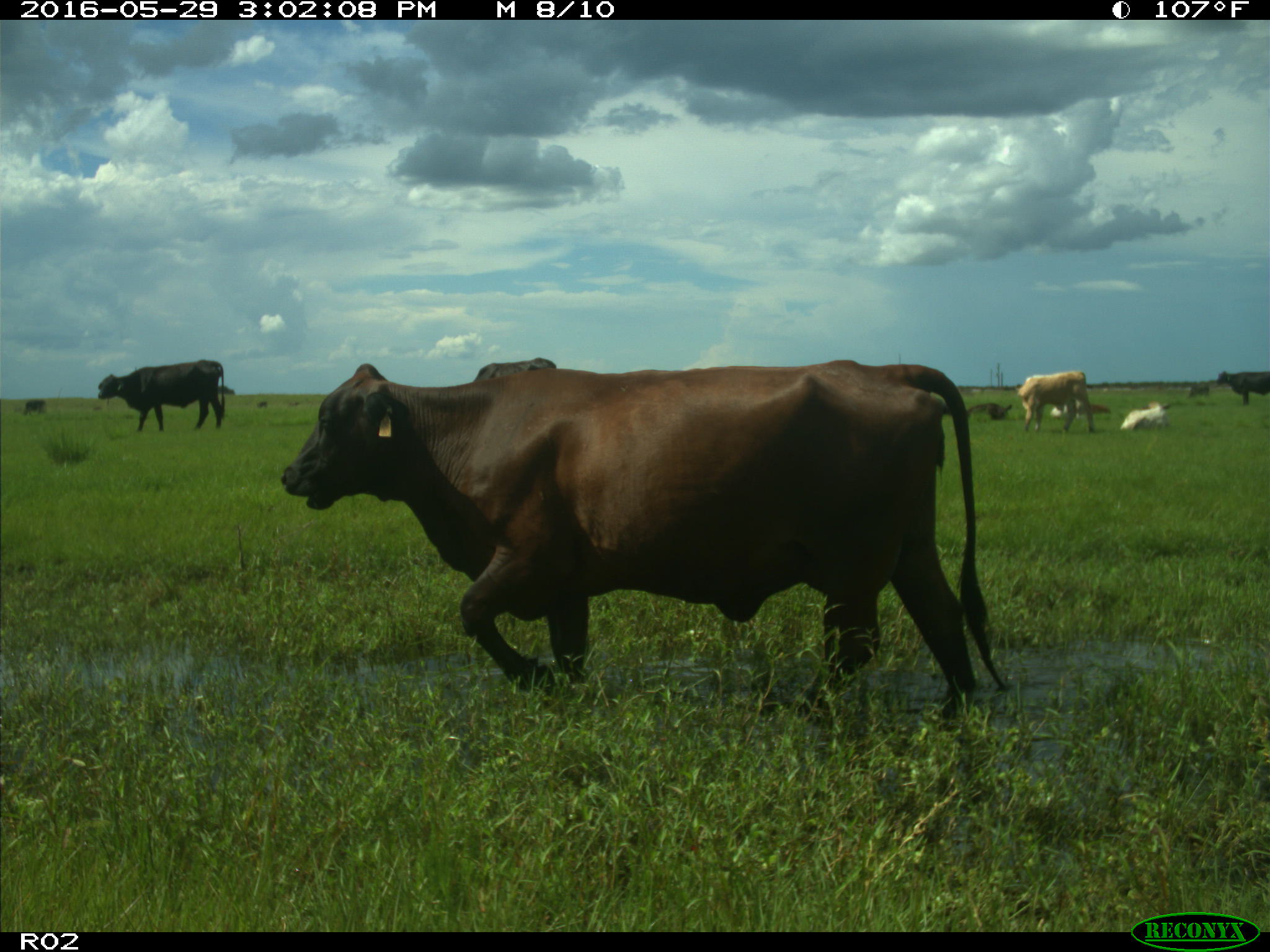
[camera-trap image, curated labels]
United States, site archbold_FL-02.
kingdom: Animalia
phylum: Chordata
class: Mammalia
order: Artiodactyla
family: Bovidae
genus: Bos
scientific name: Bos taurus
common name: domestic cow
Bos taurus (domestic cow).